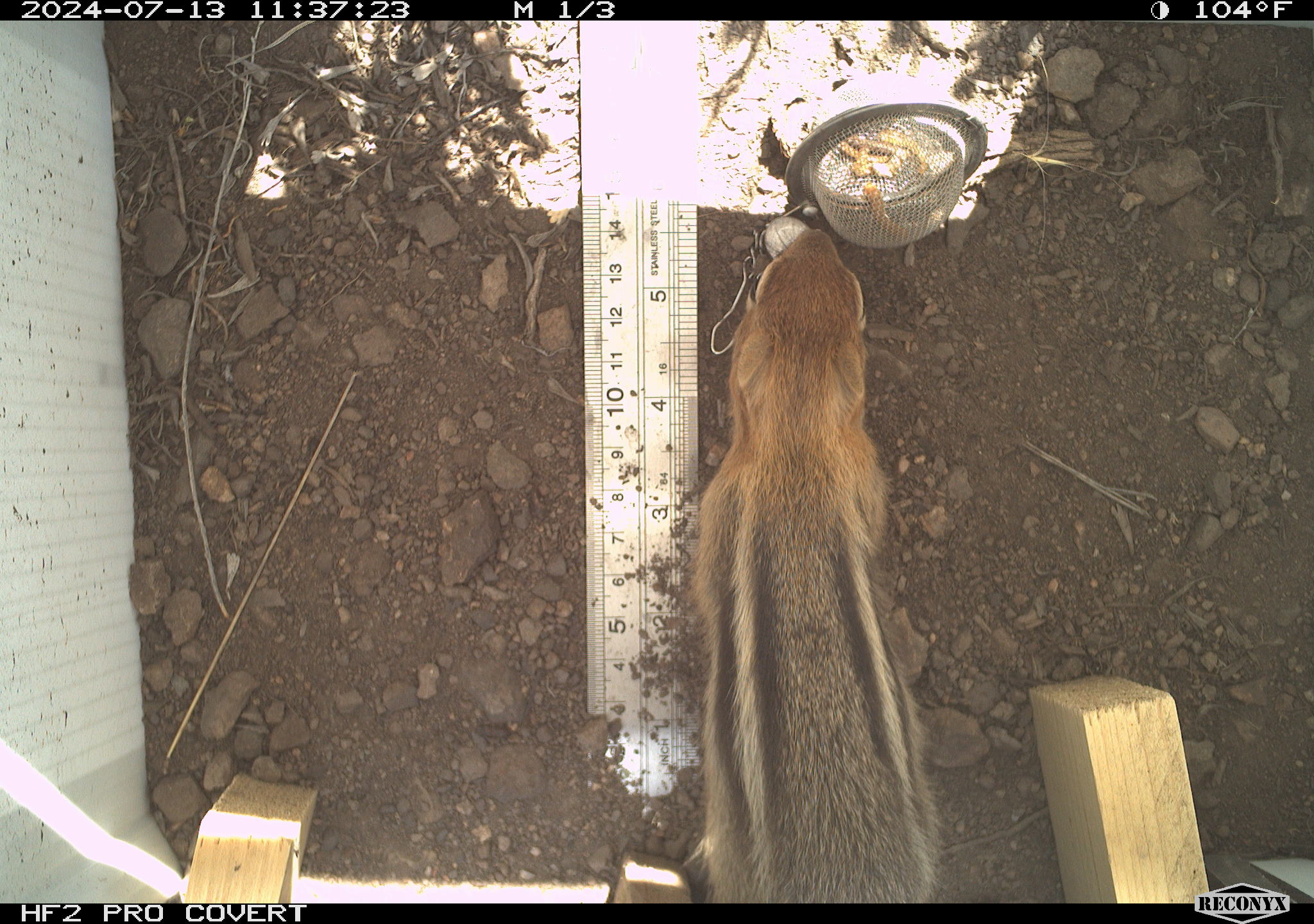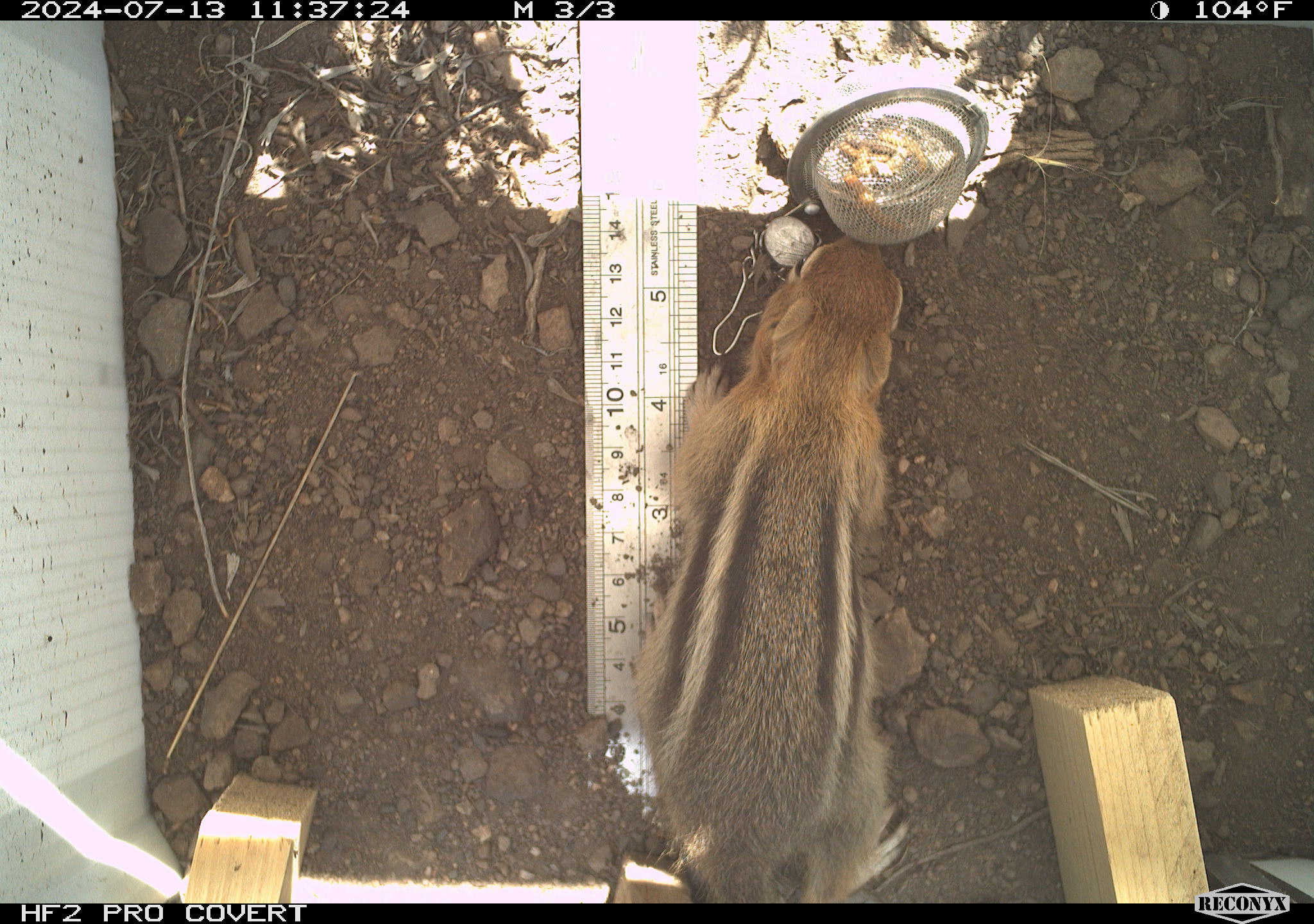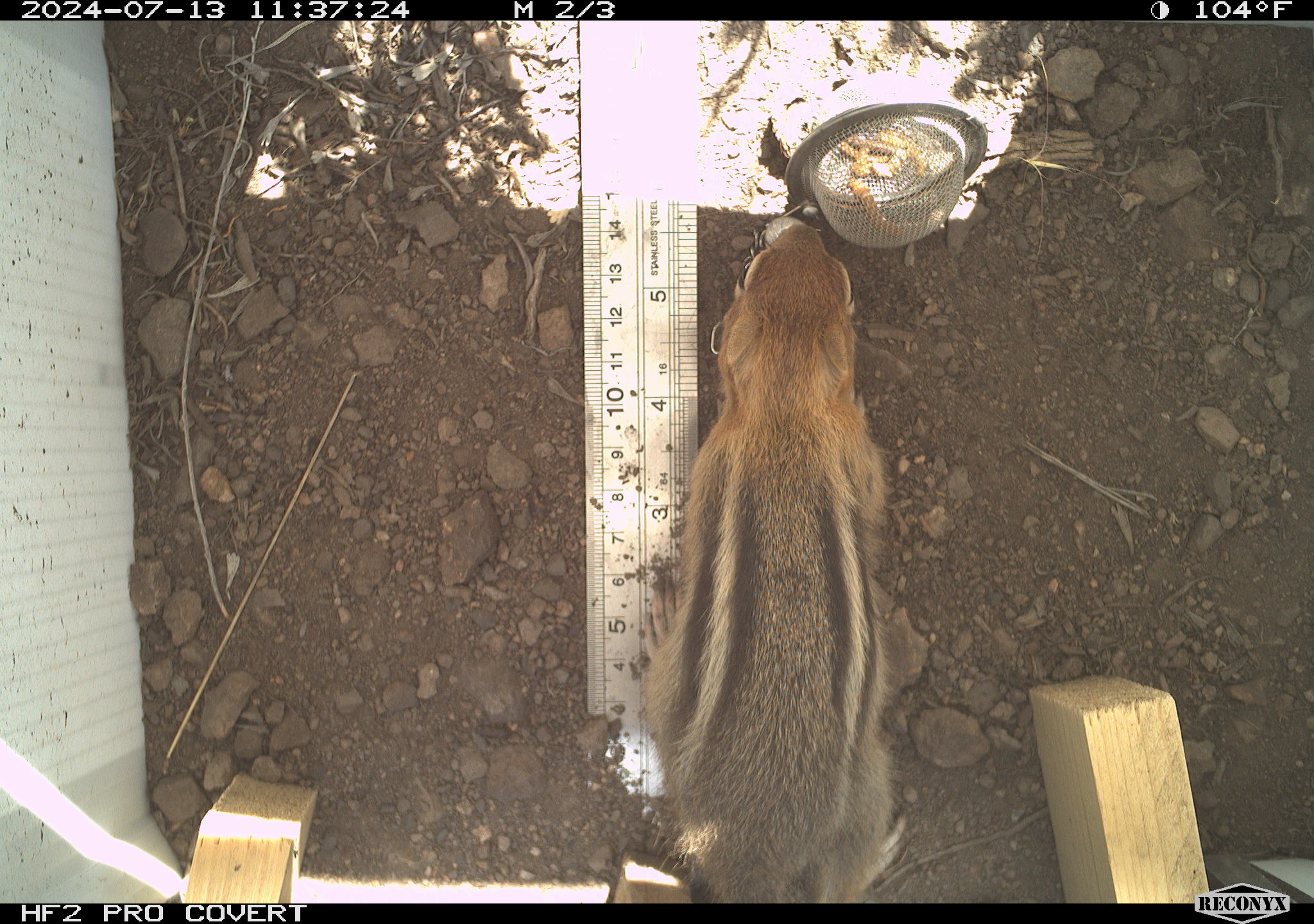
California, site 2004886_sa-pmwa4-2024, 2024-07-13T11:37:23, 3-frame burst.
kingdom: Animalia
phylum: Chordata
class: Mammalia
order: Rodentia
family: Sciuridae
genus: Callospermophilus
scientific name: Callospermophilus lateralis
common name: golden mantled ground squirrel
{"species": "golden mantled ground squirrel (Callospermophilus lateralis)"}